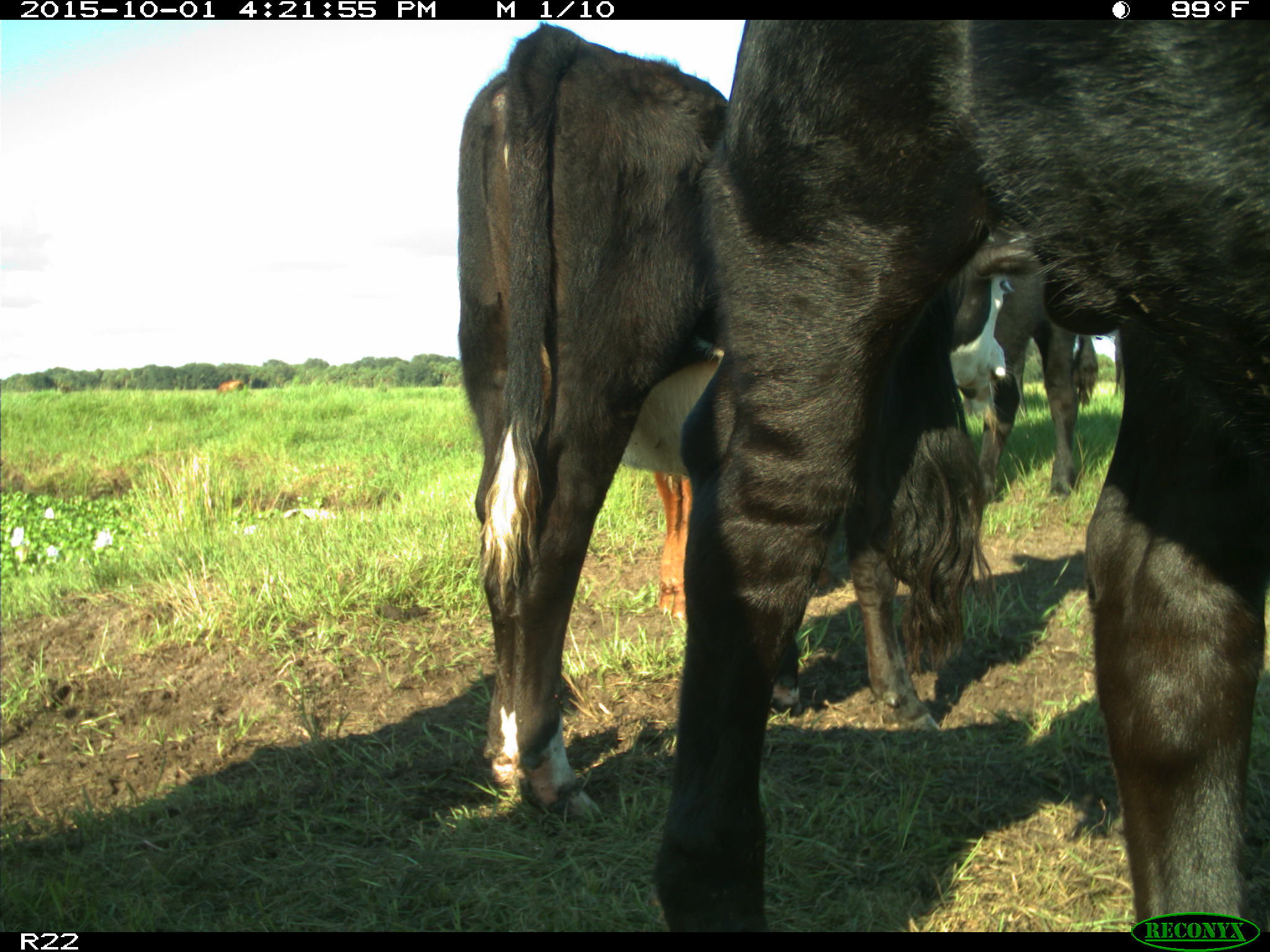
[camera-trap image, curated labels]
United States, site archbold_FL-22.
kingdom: Animalia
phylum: Chordata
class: Mammalia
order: Artiodactyla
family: Bovidae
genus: Bos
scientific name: Bos taurus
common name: domestic cow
Bos taurus (domestic cow).